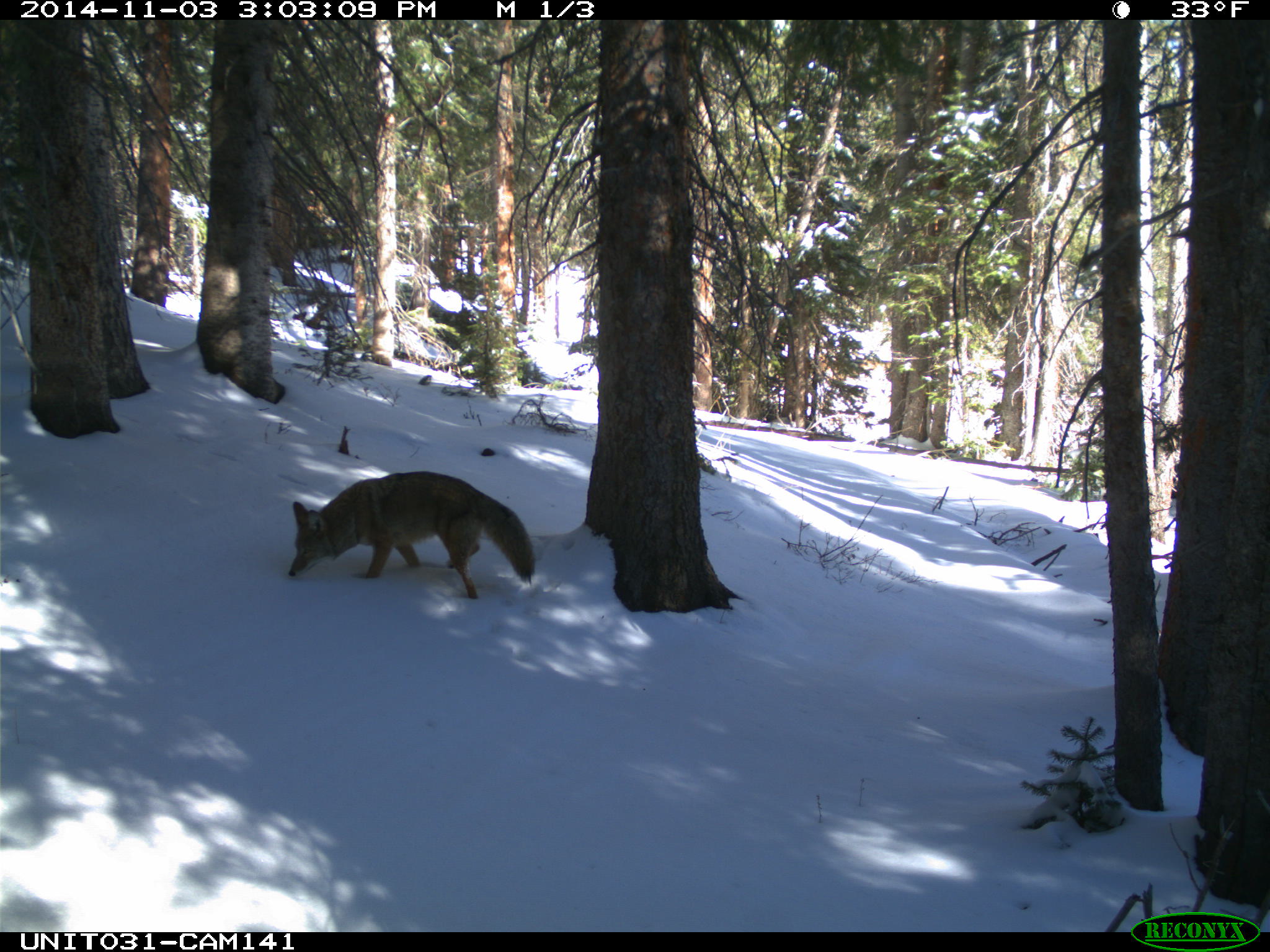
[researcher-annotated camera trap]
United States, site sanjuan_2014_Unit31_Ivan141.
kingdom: Animalia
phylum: Chordata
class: Mammalia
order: Carnivora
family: Canidae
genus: Canis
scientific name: Canis latrans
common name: coyote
Canis latrans (coyote).